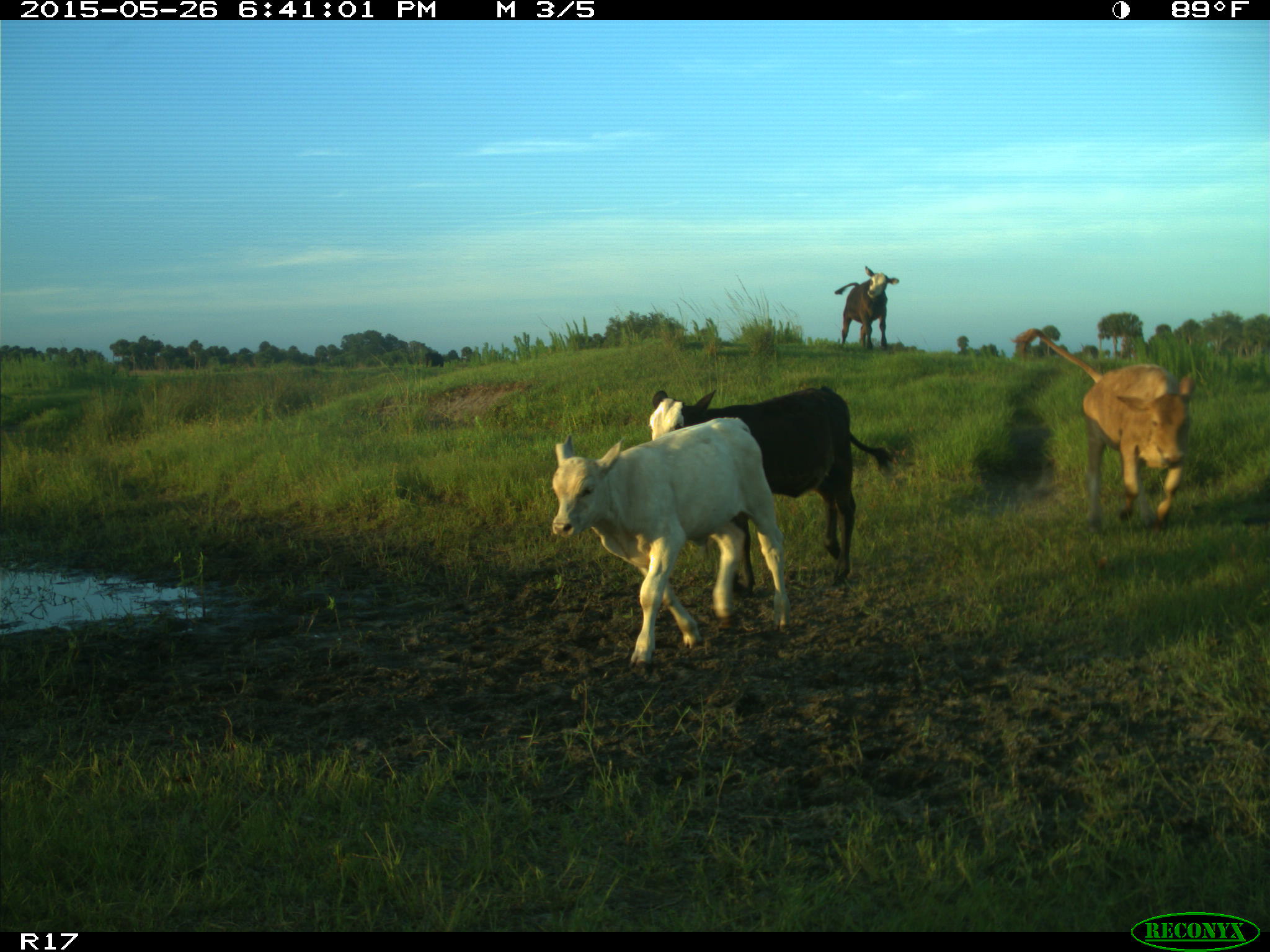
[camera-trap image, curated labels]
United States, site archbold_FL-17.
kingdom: Animalia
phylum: Chordata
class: Mammalia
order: Artiodactyla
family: Bovidae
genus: Bos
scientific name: Bos taurus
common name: domestic cow